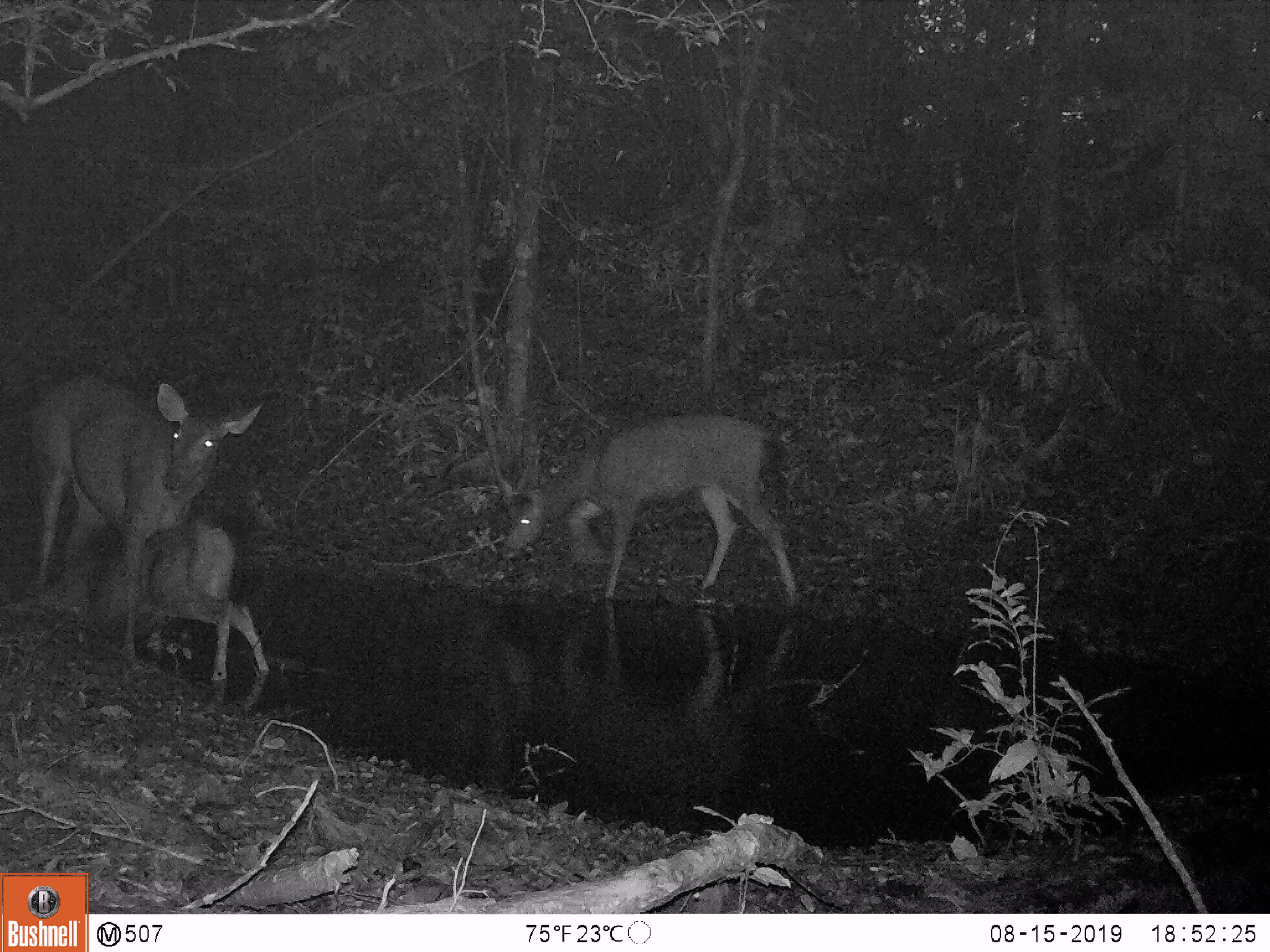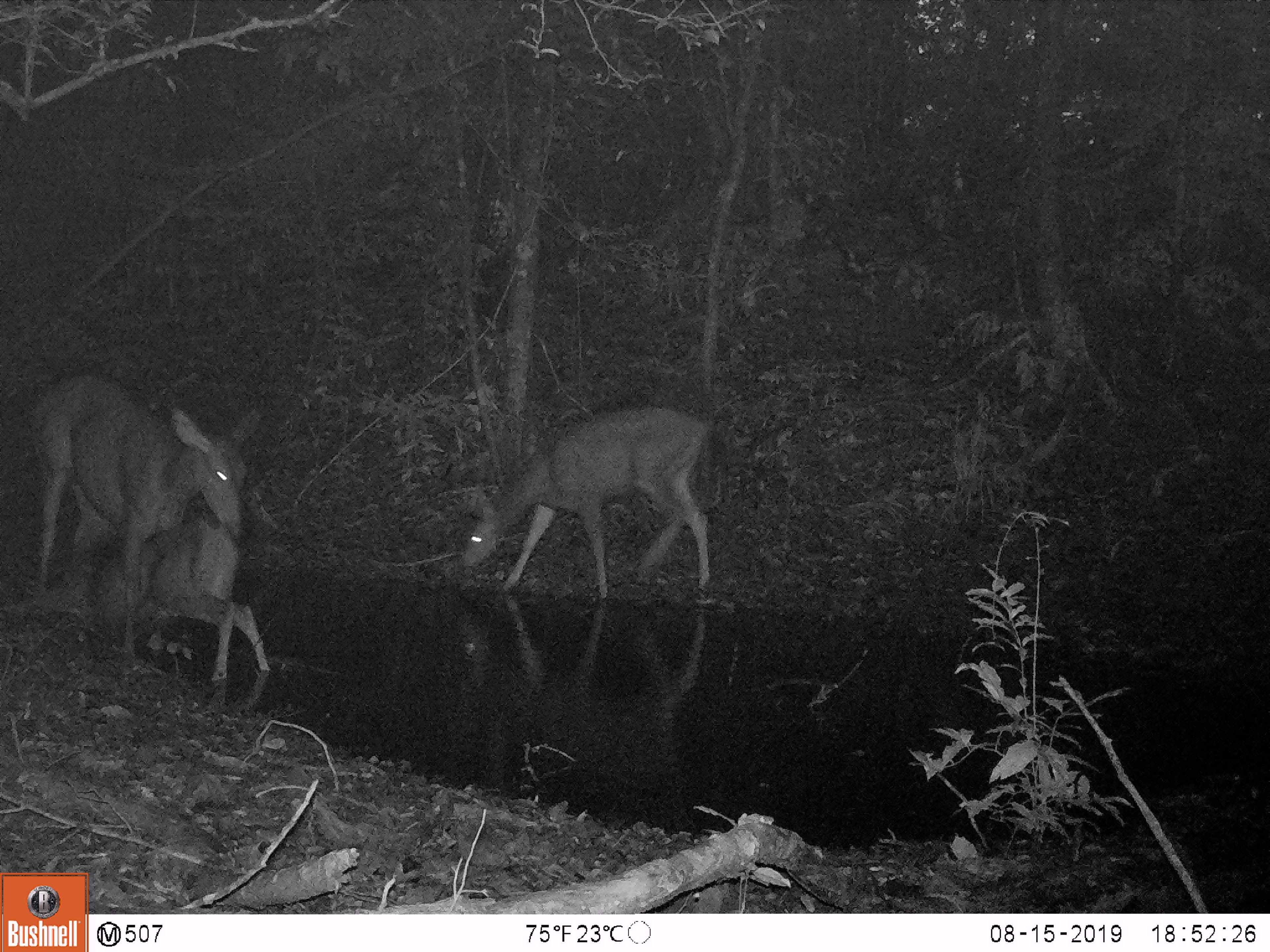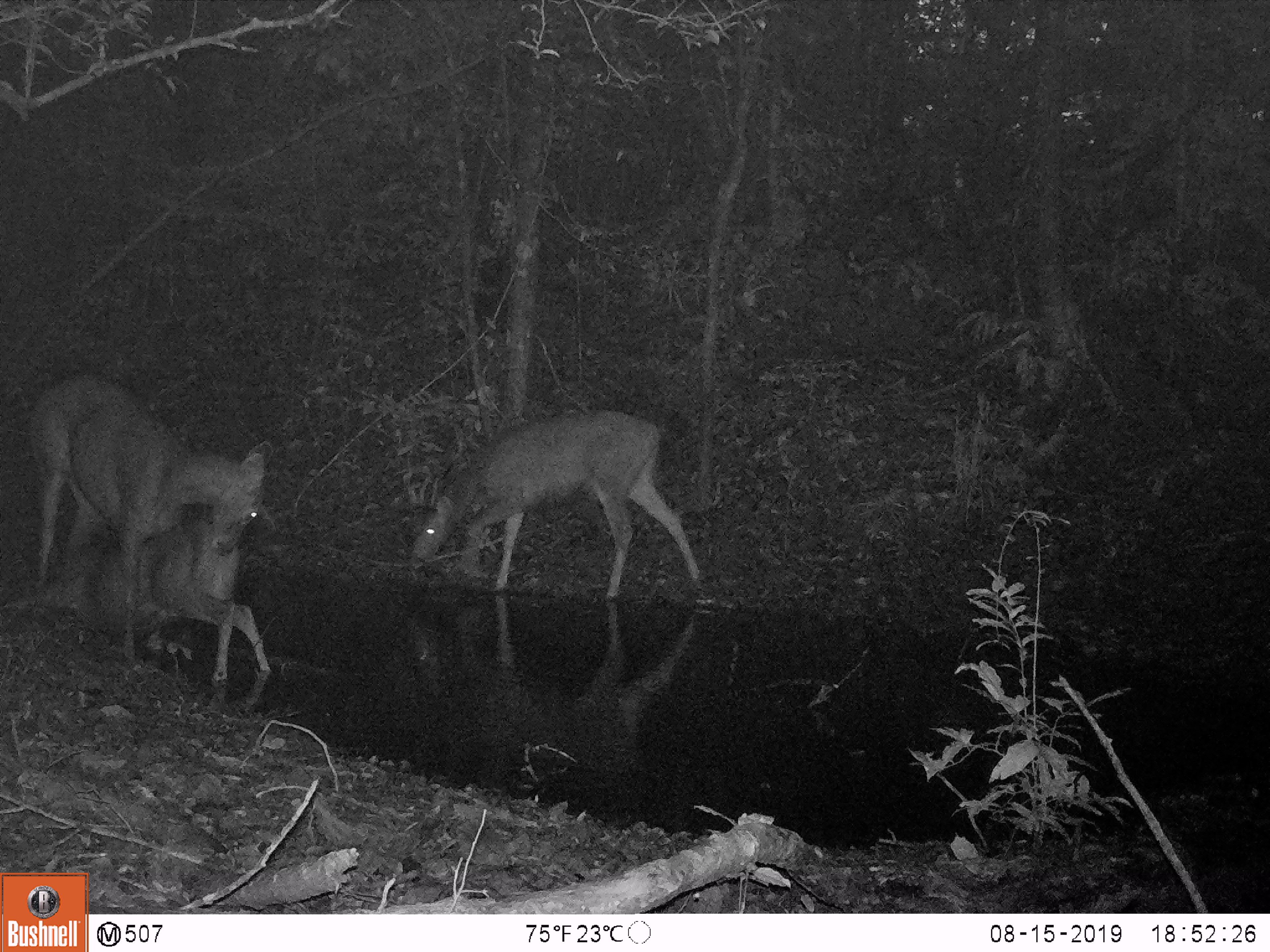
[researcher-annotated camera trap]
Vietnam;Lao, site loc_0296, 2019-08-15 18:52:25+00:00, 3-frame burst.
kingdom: Animalia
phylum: Chordata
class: Mammalia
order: Artiodactyla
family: Cervidae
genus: Rusa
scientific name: Rusa unicolor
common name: sambar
Sambar (Rusa unicolor). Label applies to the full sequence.